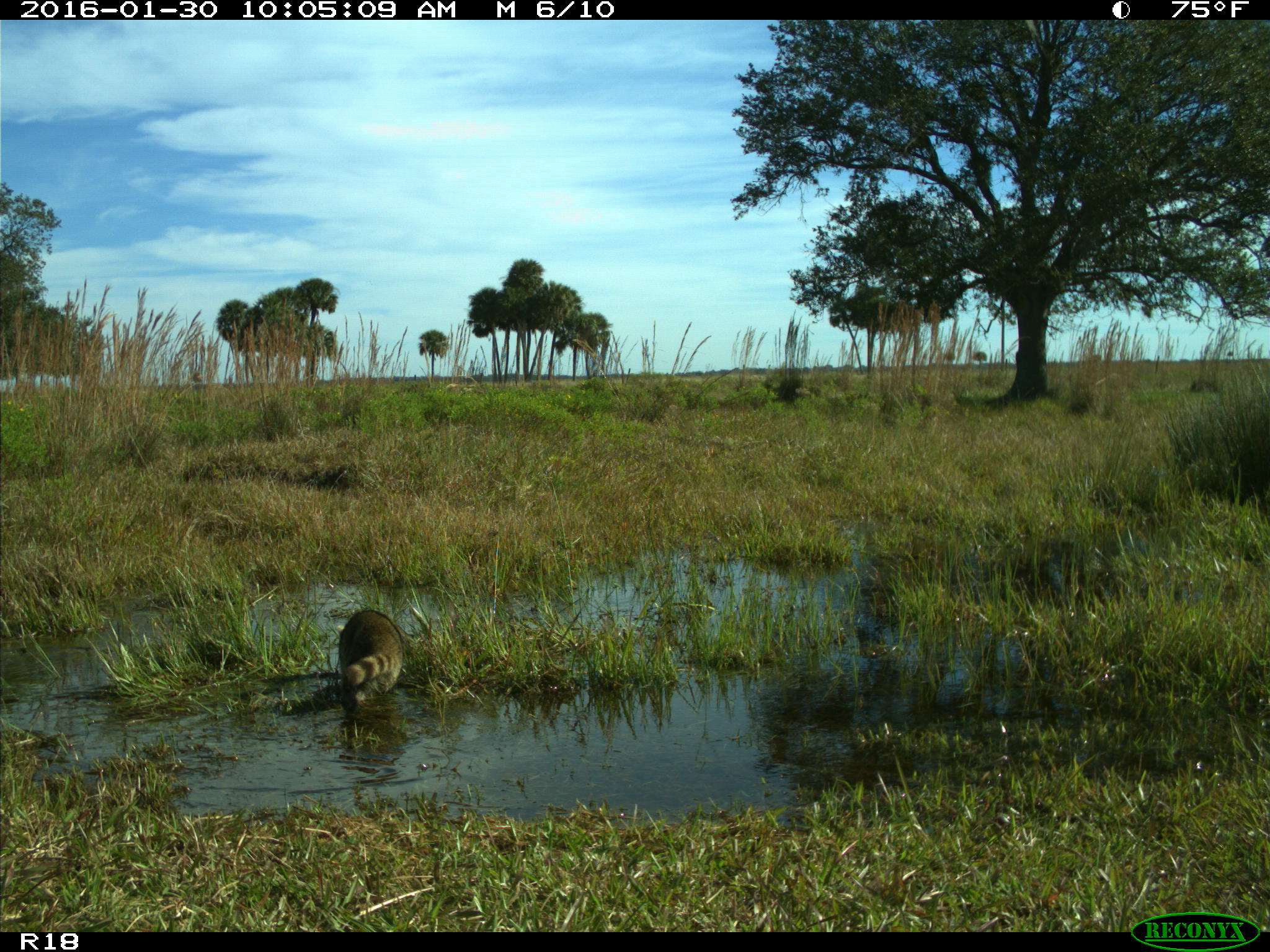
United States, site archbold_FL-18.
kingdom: Animalia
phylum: Chordata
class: Mammalia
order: Carnivora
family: Procyonidae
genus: Procyon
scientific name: Procyon lotor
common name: common raccoon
Procyon lotor (common raccoon).